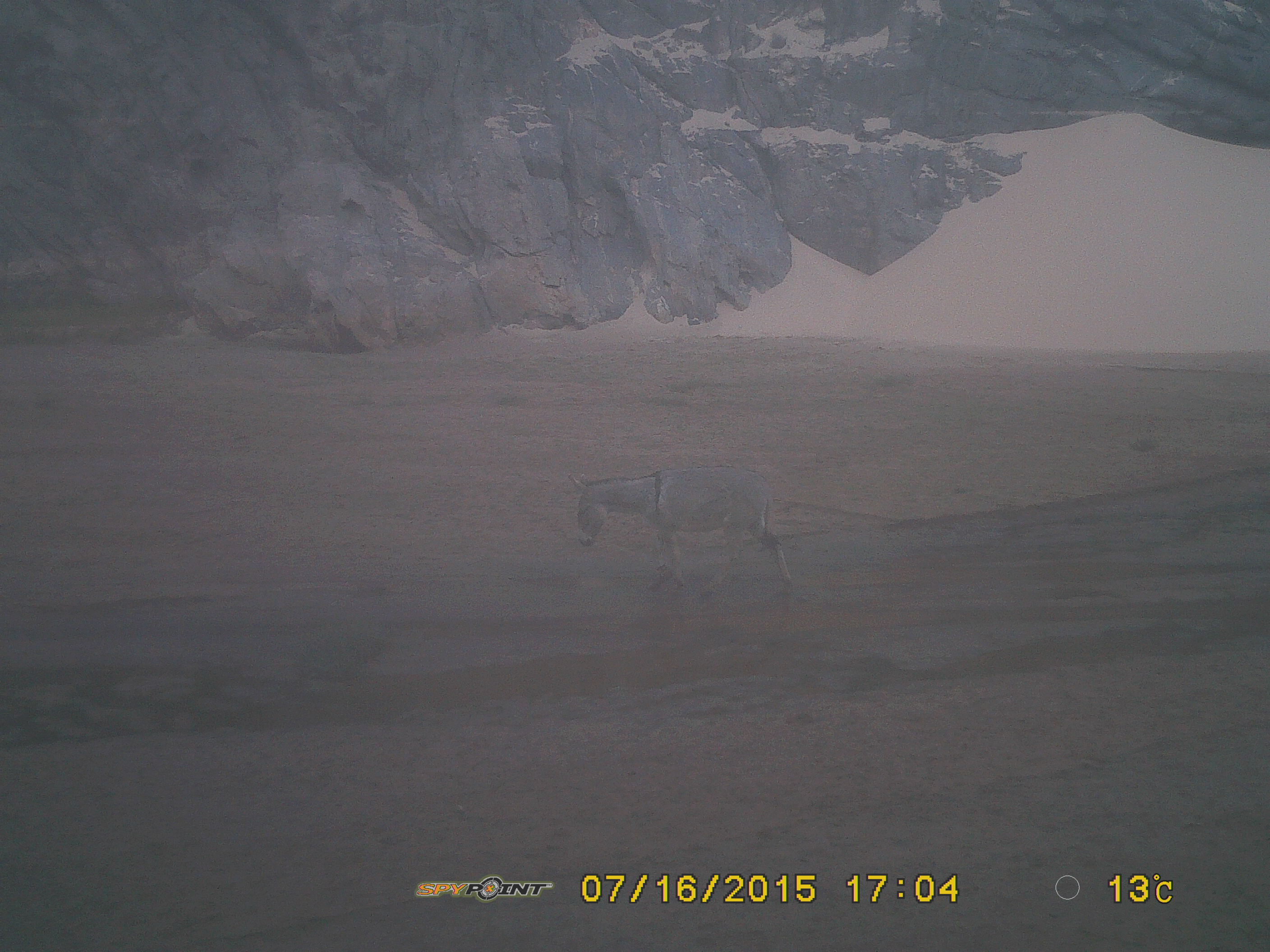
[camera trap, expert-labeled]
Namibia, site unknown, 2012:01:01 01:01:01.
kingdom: Animalia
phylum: Chordata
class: Mammalia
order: Perissodactyla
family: Equidae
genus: Equus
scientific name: Equus asinus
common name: donkey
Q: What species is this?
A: Equus asinus (donkey).